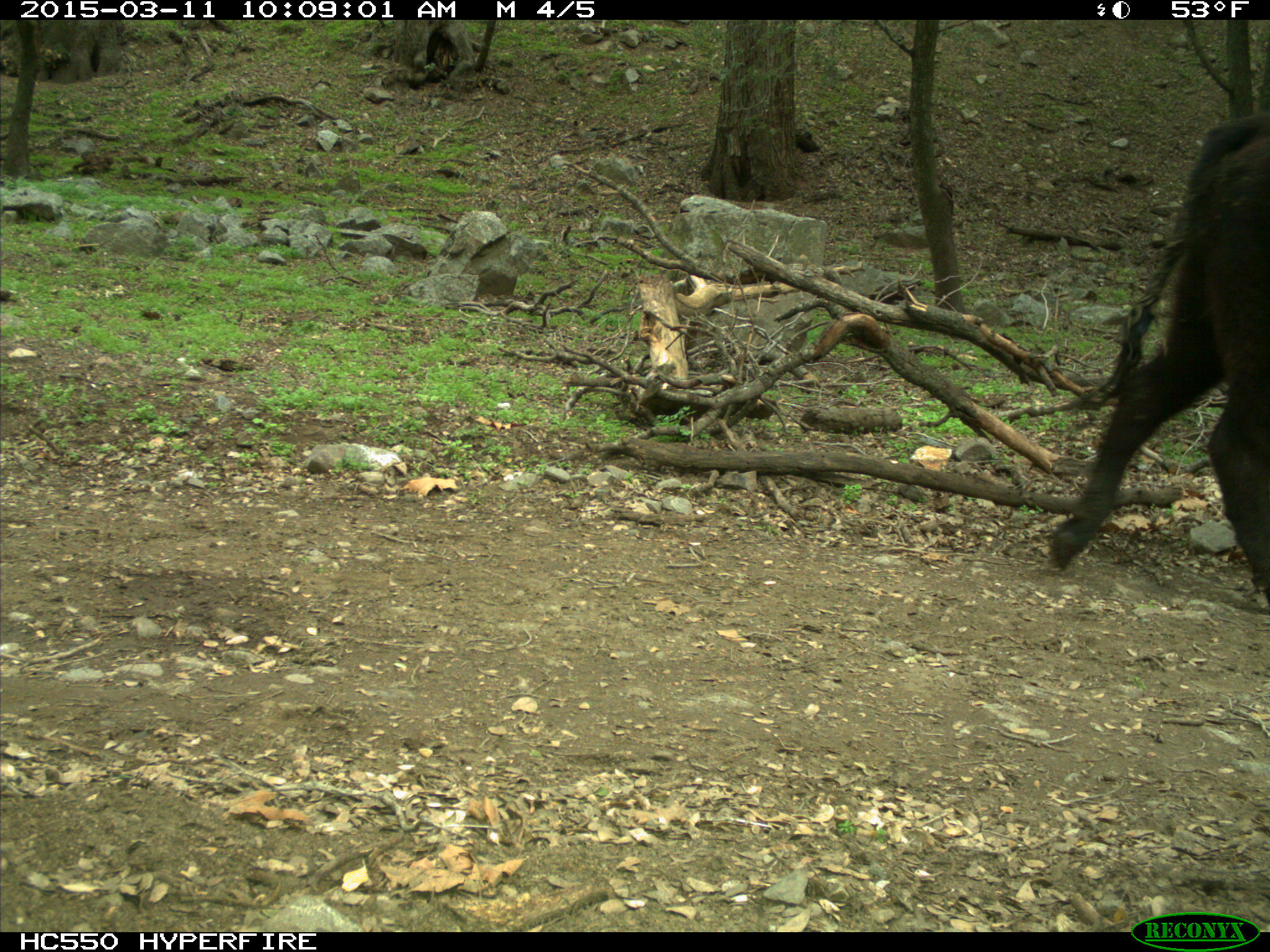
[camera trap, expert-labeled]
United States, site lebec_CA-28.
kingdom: Animalia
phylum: Chordata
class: Mammalia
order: Artiodactyla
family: Bovidae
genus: Bos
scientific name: Bos taurus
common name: domestic cow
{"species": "Bos taurus (domestic cow)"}